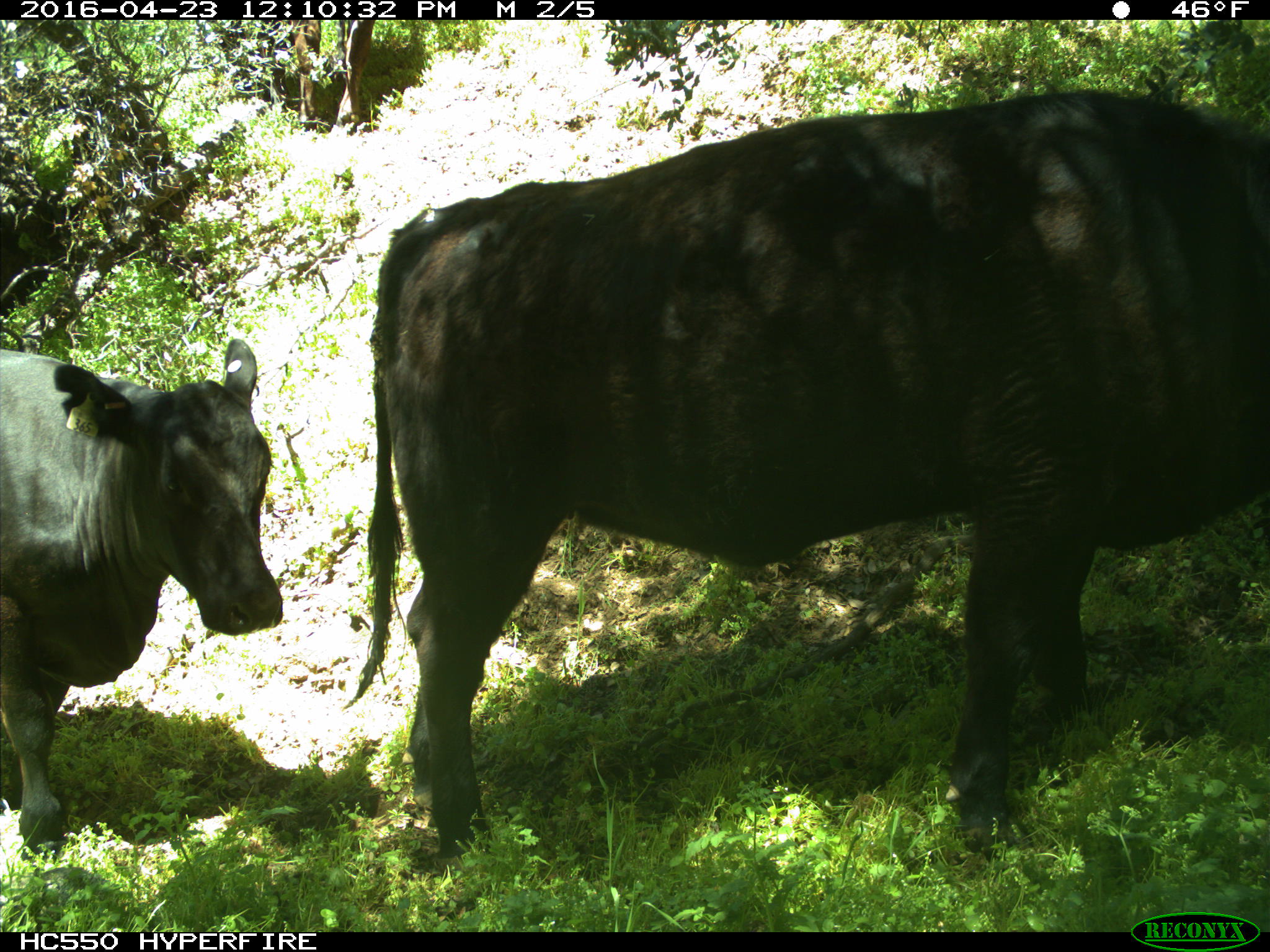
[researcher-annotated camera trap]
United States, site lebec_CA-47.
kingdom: Animalia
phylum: Chordata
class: Mammalia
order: Artiodactyla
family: Bovidae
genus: Bos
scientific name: Bos taurus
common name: domestic cow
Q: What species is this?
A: Bos taurus (domestic cow).